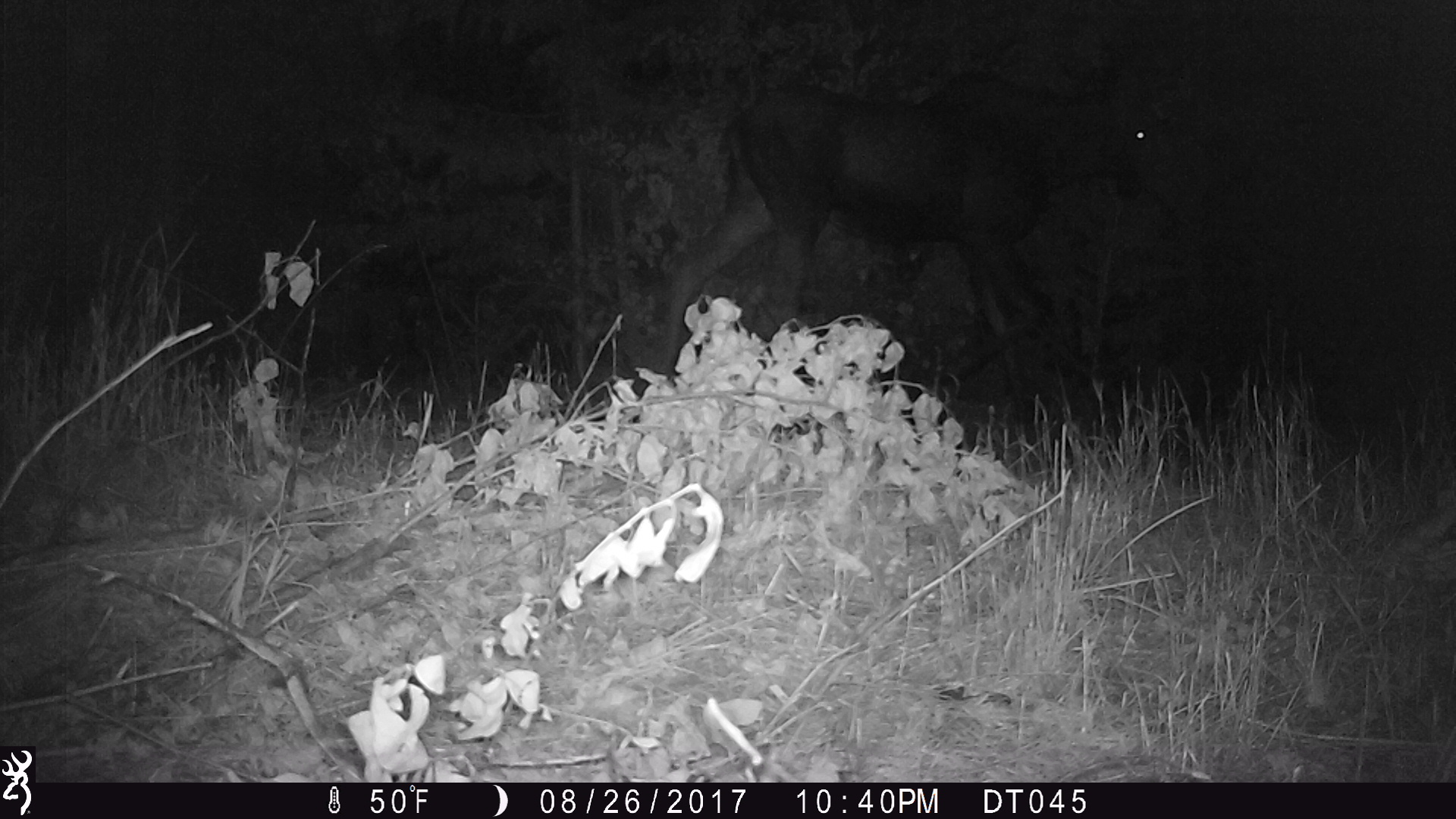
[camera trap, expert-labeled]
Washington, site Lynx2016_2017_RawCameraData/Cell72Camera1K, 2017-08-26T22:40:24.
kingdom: Animalia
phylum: Chordata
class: Mammalia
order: Artiodactyla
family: Cervidae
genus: Alces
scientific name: Alces alces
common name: moose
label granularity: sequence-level